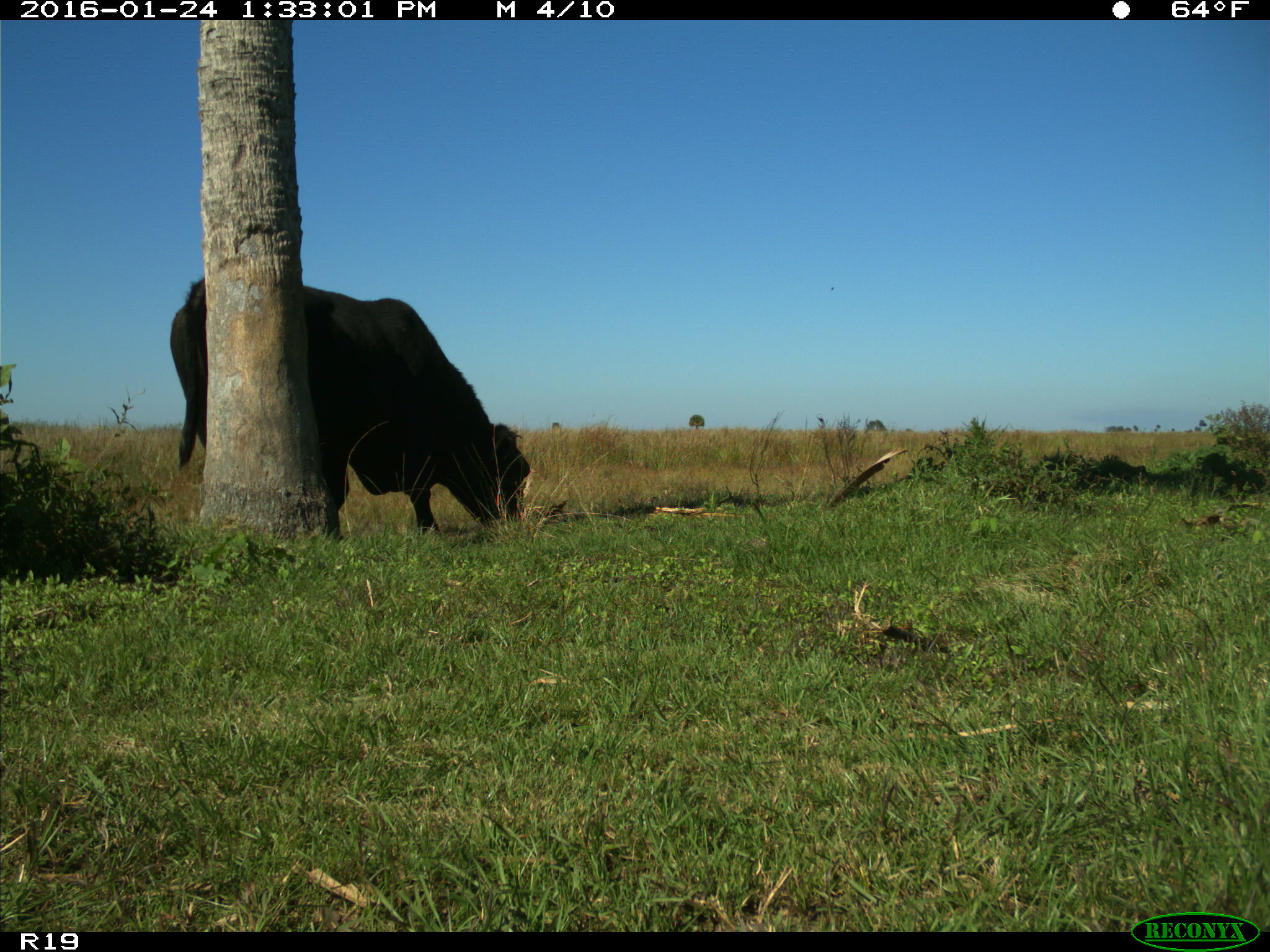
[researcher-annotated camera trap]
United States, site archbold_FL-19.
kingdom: Animalia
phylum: Chordata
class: Mammalia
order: Artiodactyla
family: Bovidae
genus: Bos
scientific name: Bos taurus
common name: domestic cow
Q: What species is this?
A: Bos taurus (domestic cow).